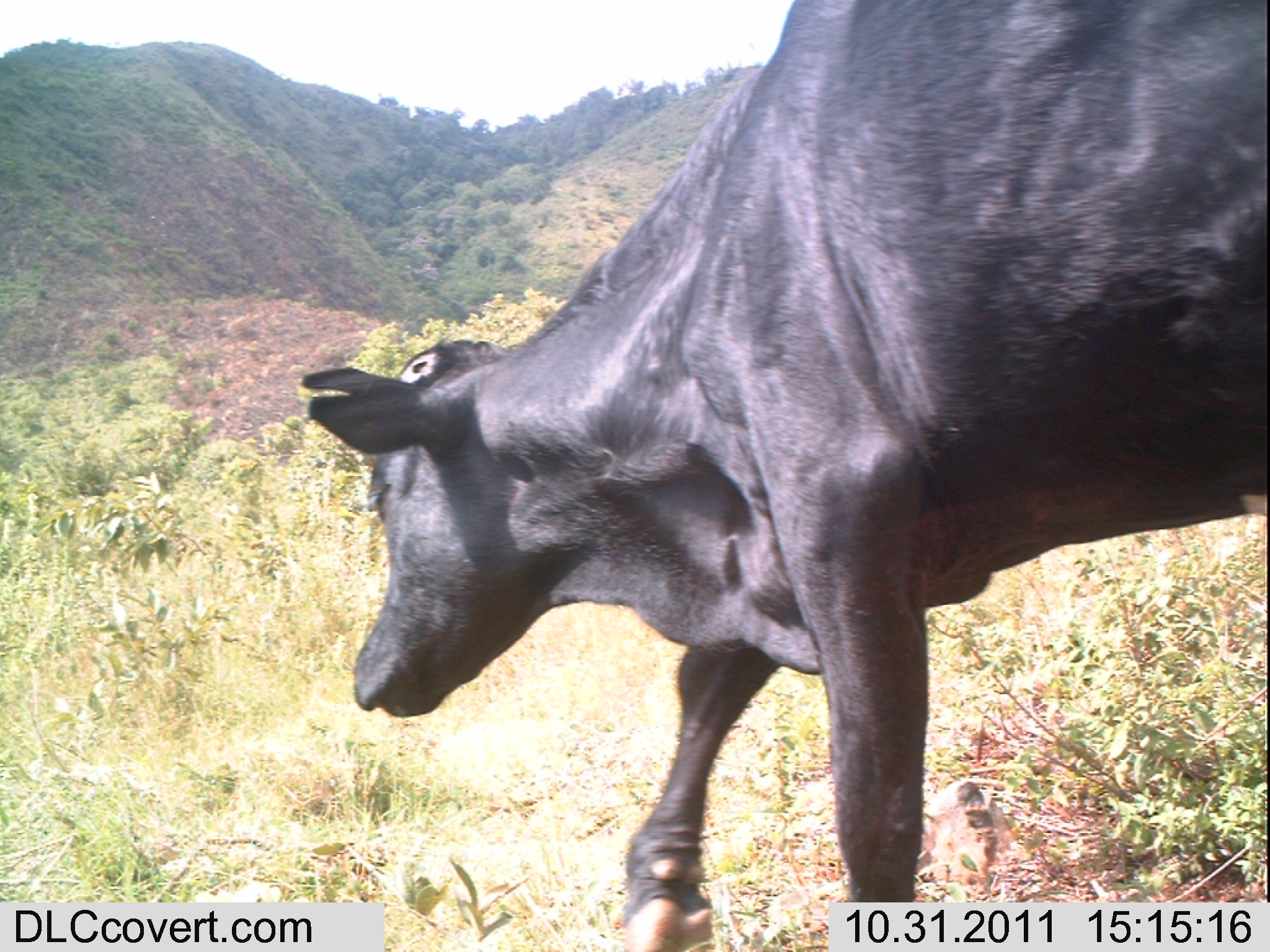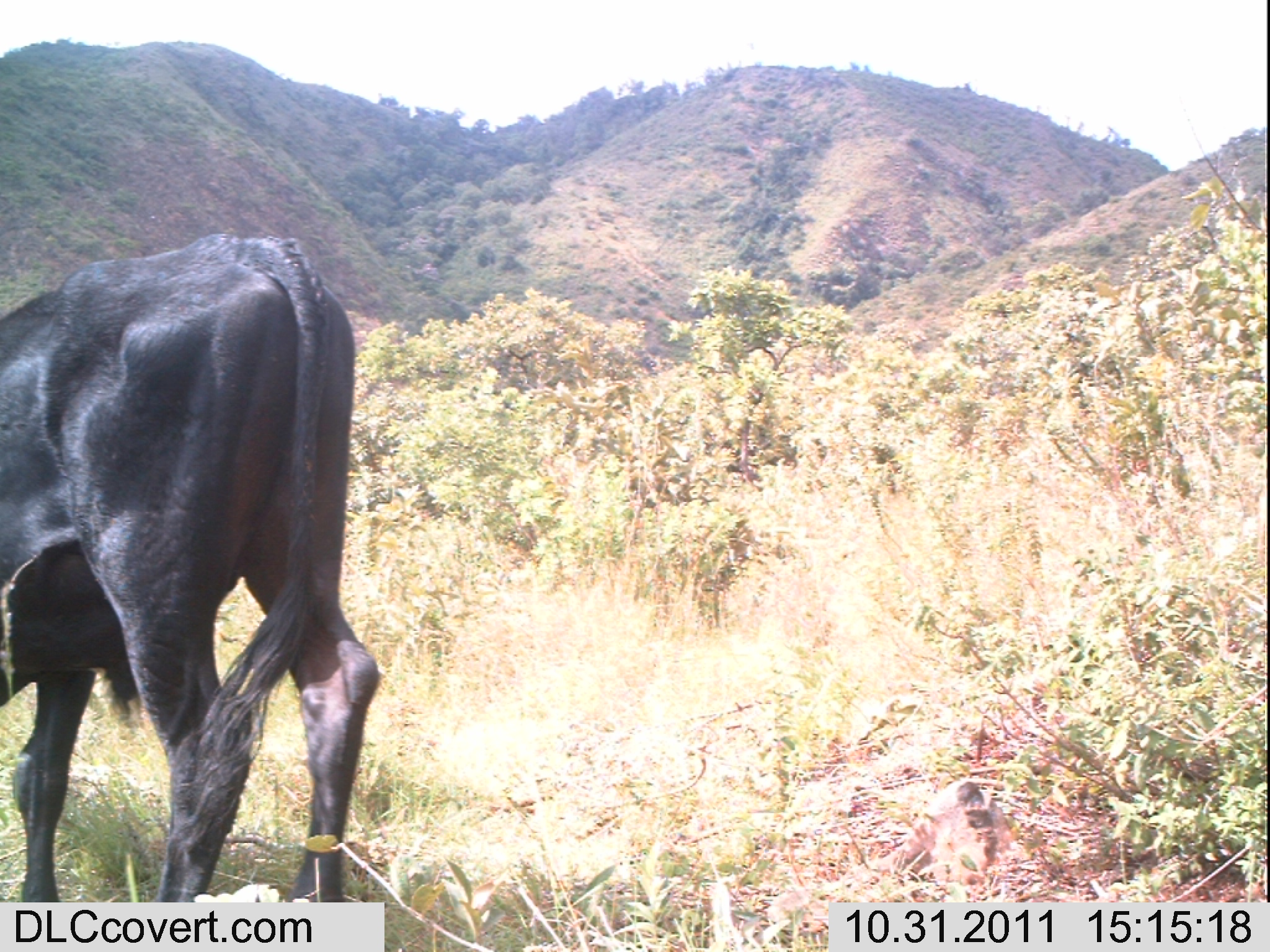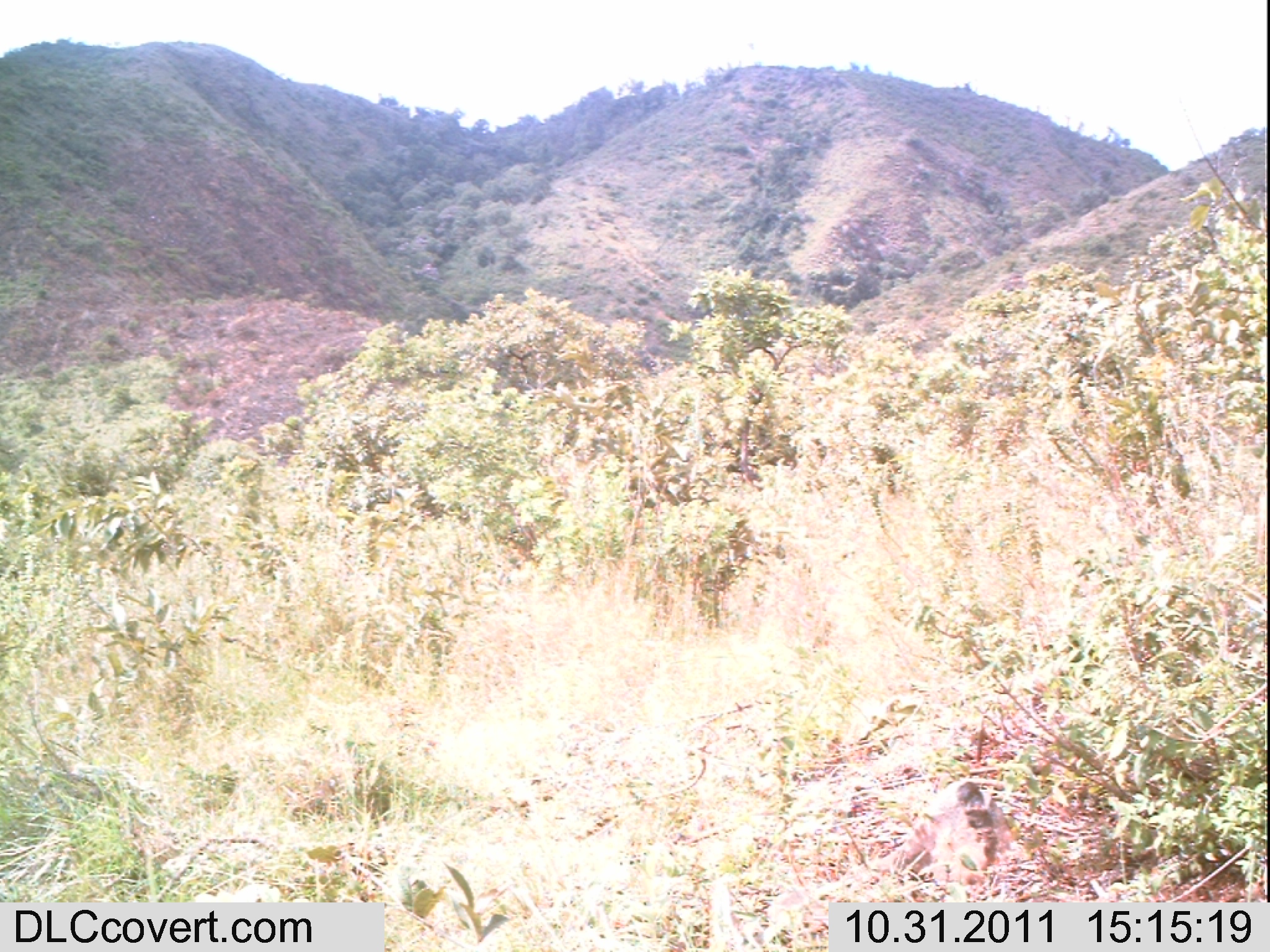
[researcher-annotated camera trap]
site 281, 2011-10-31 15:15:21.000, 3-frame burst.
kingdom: Animalia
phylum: Chordata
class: Mammalia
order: Artiodactyla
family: Bovidae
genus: Bos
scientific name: Bos taurus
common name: domestic cattle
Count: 1.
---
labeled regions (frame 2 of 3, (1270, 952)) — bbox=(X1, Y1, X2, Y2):
bos taurus: bbox=(0, 232, 379, 902)